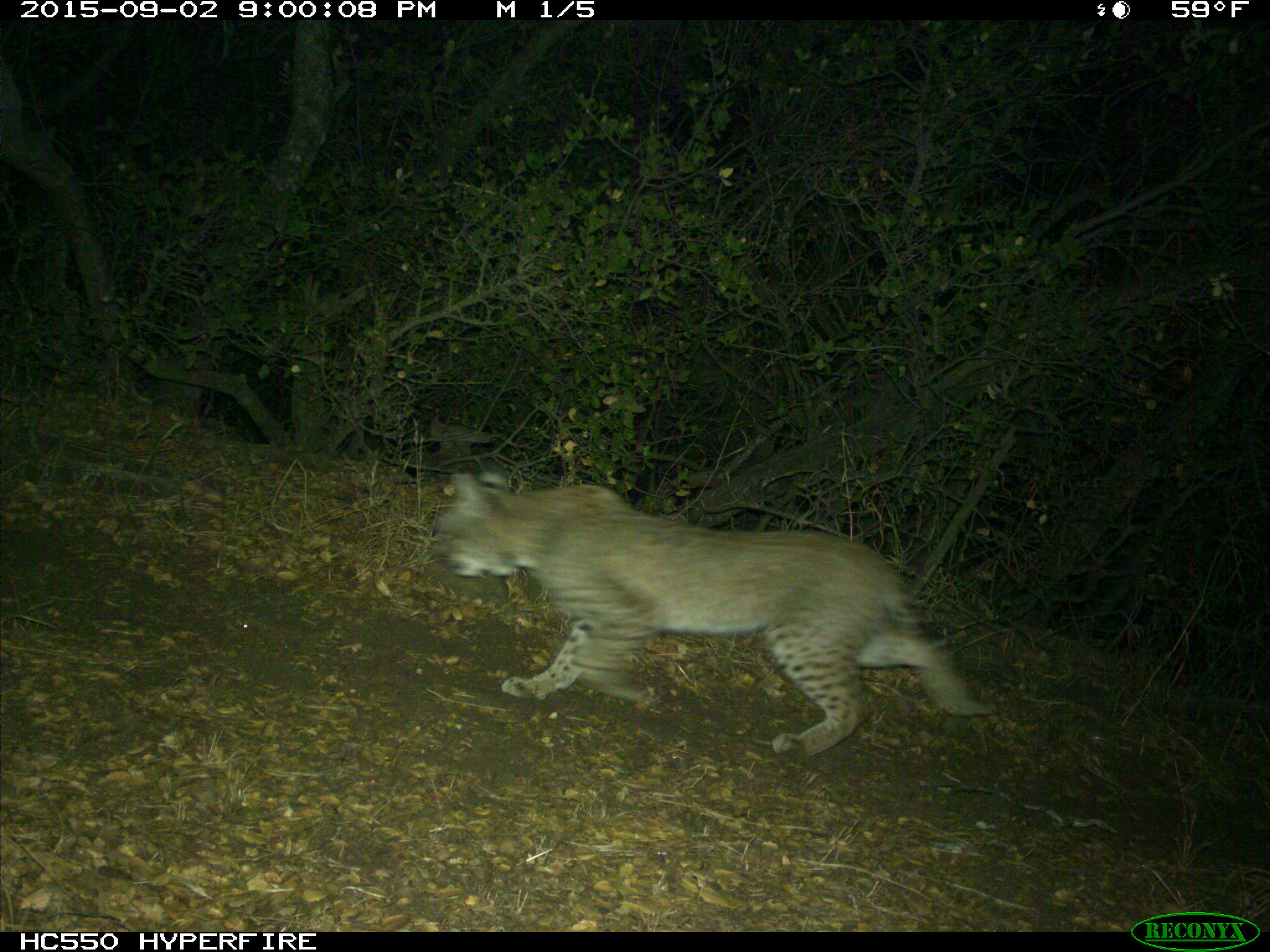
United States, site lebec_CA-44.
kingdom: Animalia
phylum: Chordata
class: Mammalia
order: Carnivora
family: Felidae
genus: Lynx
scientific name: Lynx rufus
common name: bobcat